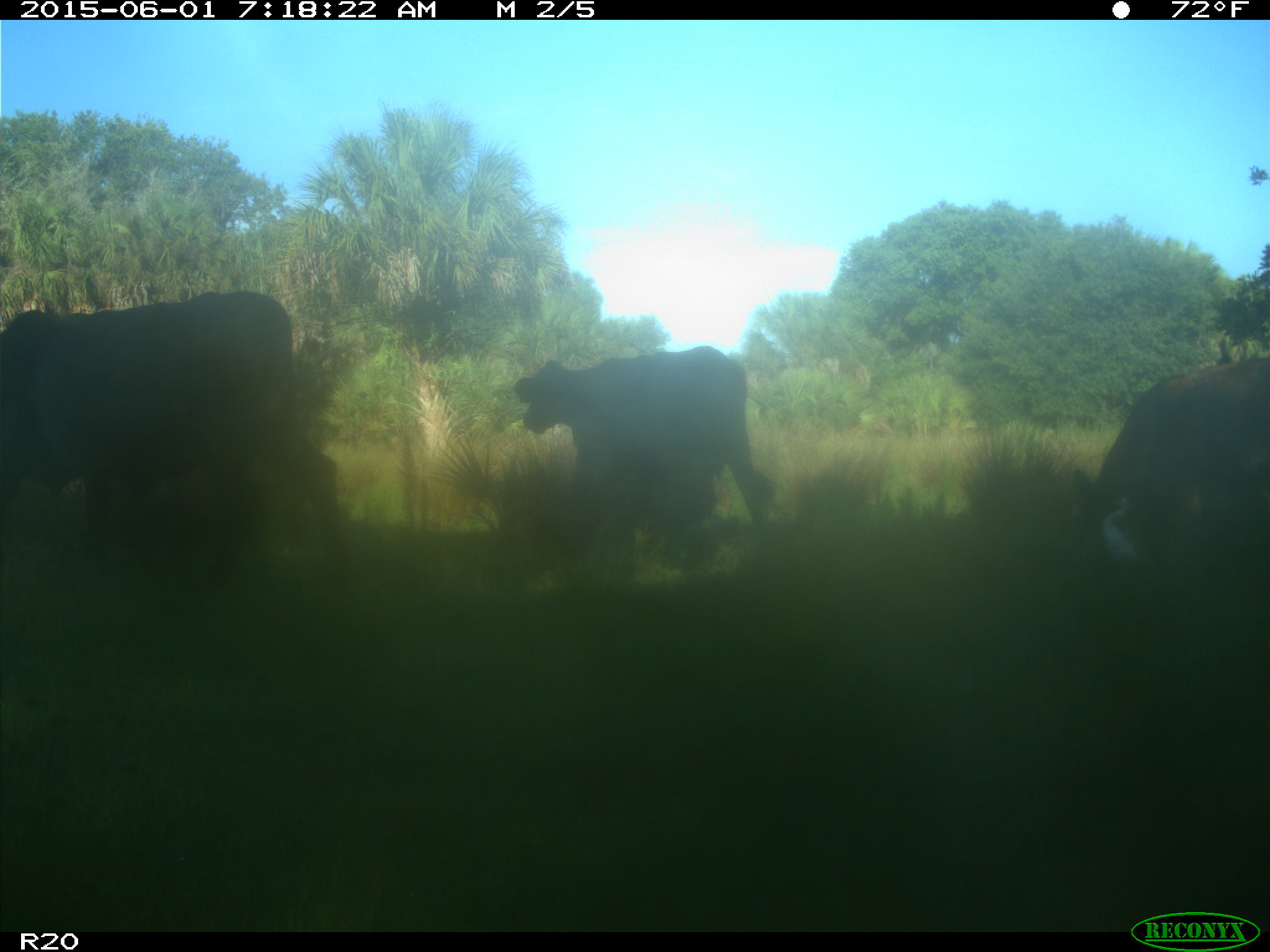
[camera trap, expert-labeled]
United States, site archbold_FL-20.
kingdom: Animalia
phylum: Chordata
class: Mammalia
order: Artiodactyla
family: Bovidae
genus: Bos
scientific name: Bos taurus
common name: domestic cow